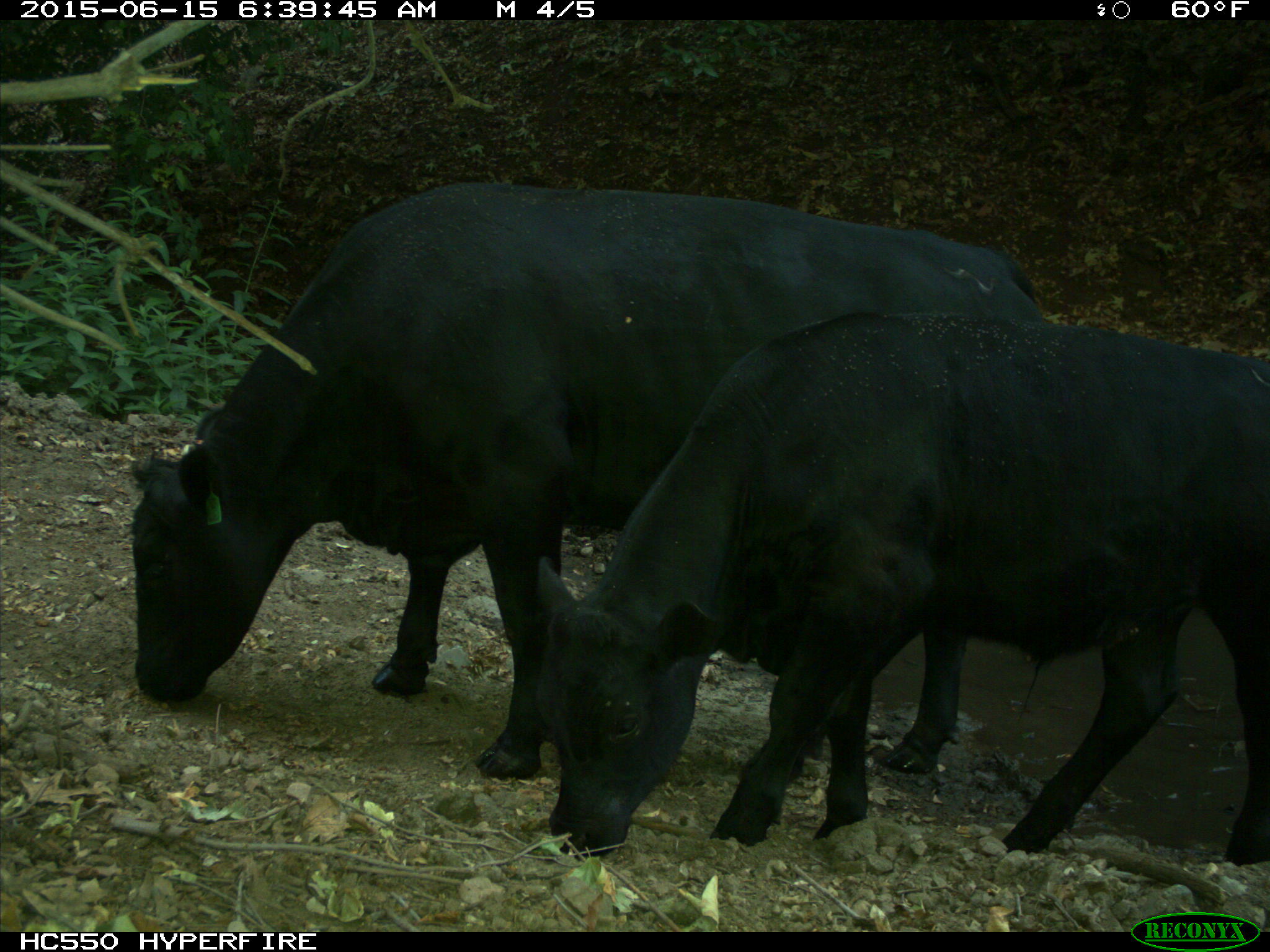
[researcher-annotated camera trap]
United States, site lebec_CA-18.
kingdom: Animalia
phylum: Chordata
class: Mammalia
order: Artiodactyla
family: Bovidae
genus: Bos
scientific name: Bos taurus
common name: domestic cow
Bos taurus (domestic cow).